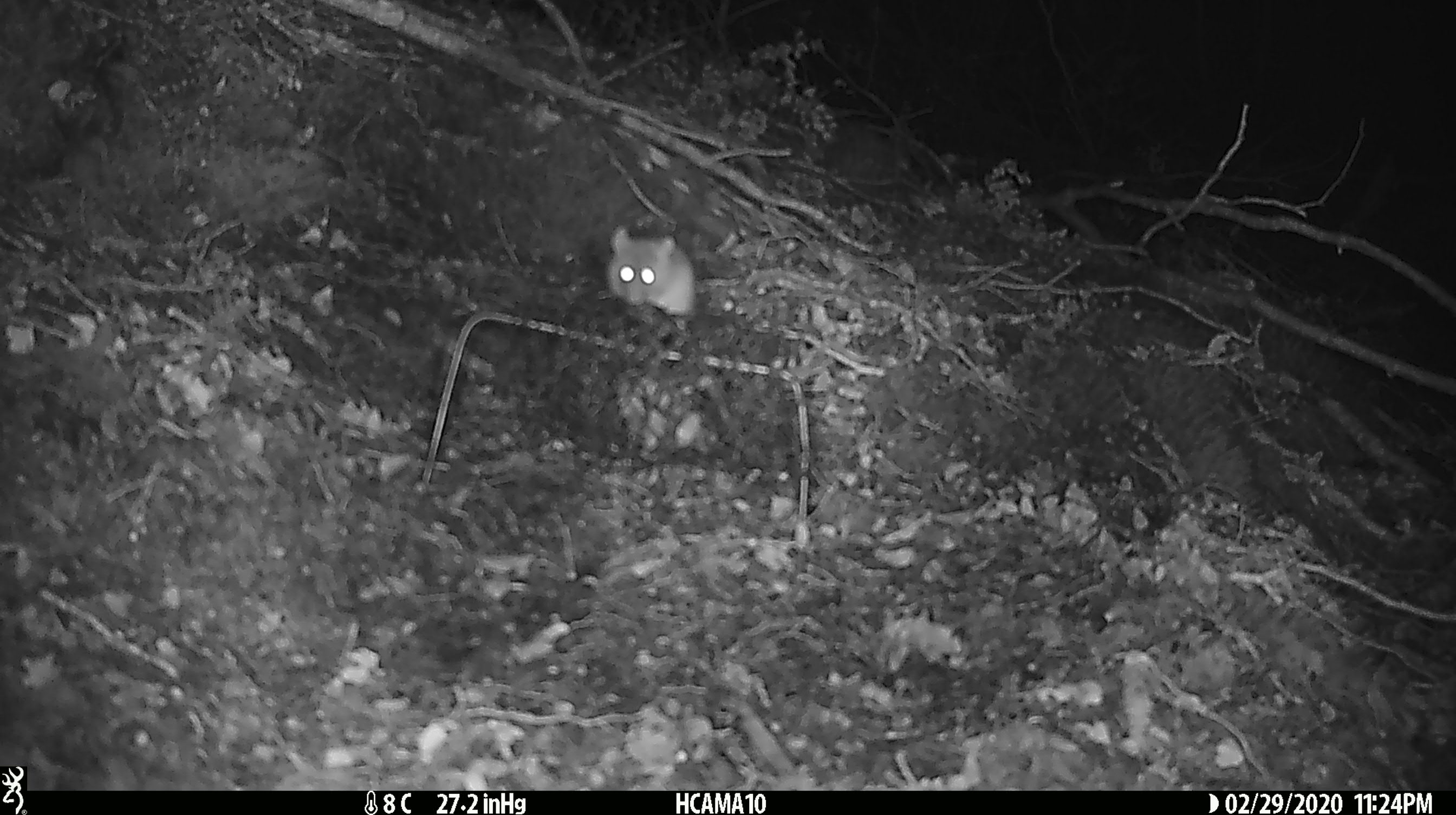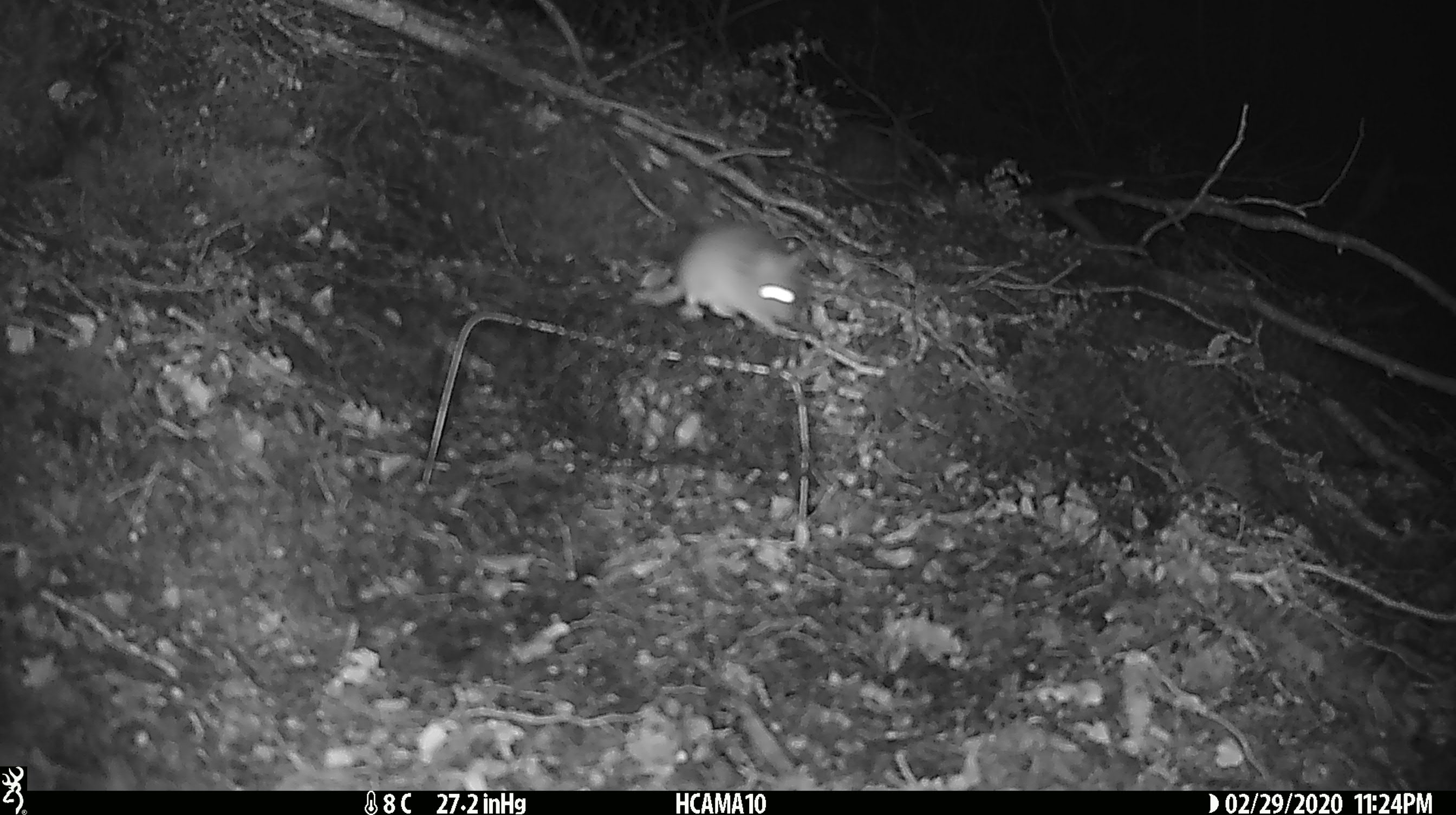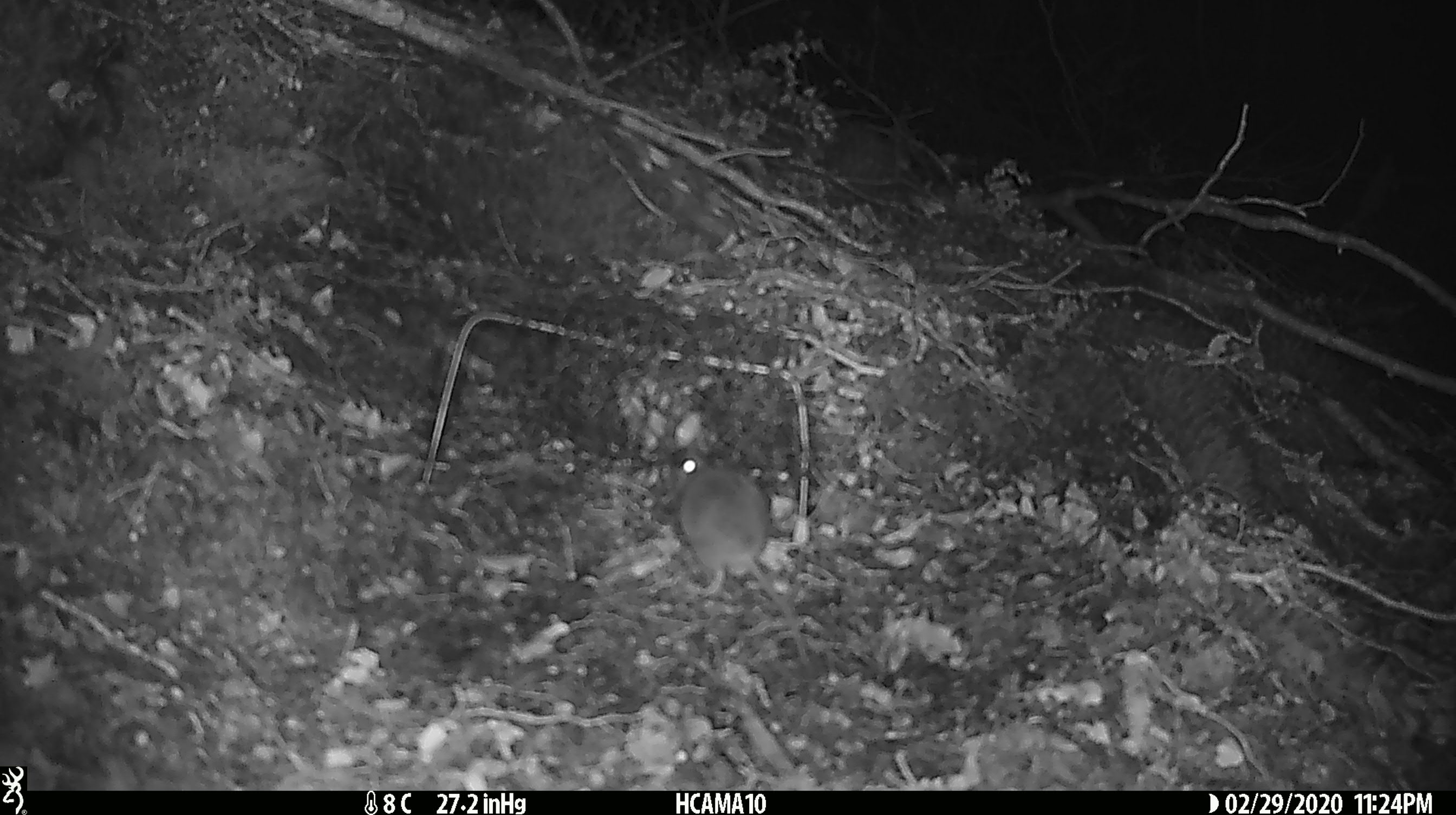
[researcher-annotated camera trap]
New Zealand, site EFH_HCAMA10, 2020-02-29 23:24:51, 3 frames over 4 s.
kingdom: Animalia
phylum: Chordata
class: Mammalia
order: Rodentia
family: Muridae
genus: Mus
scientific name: Mus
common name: mouse